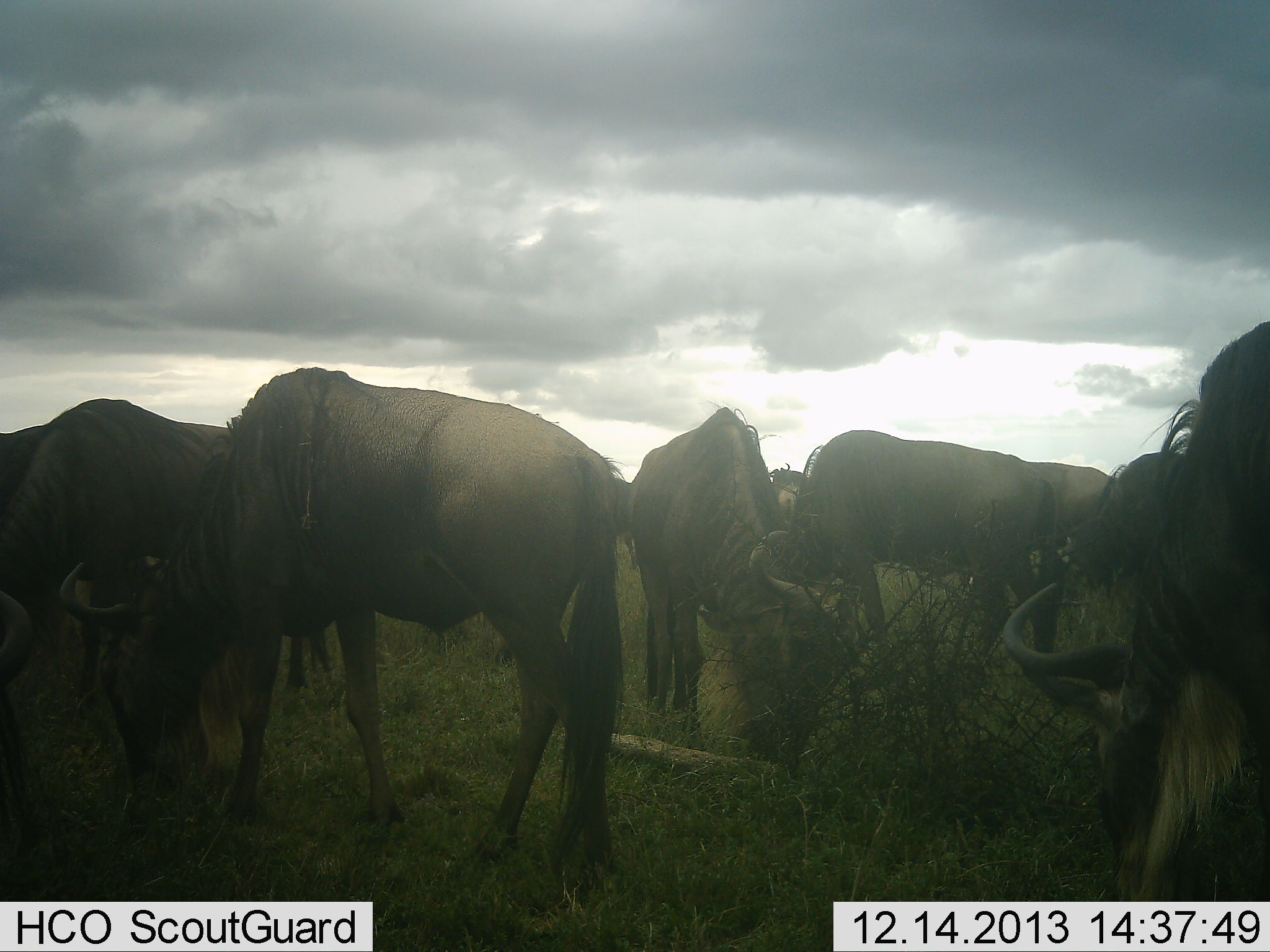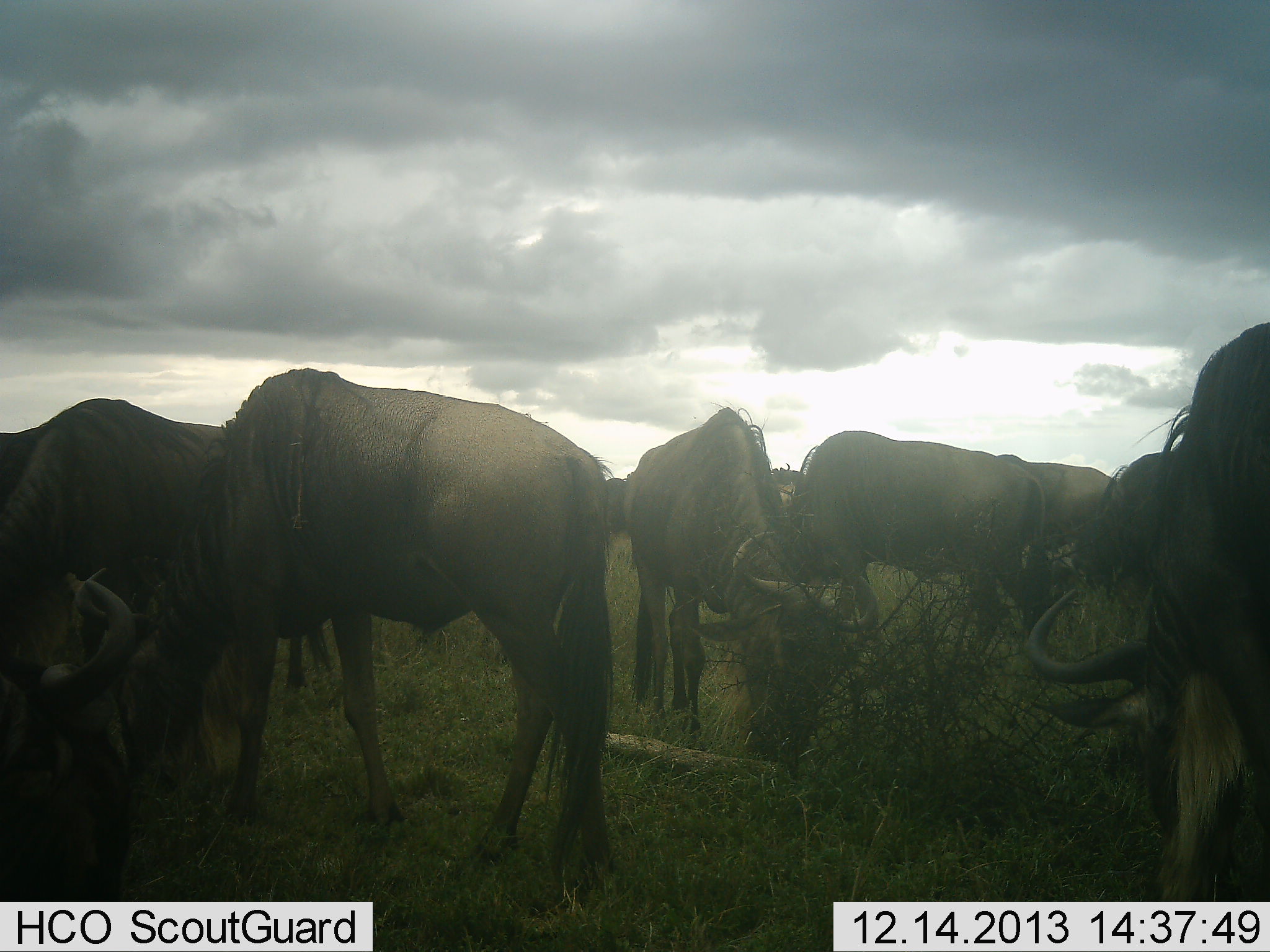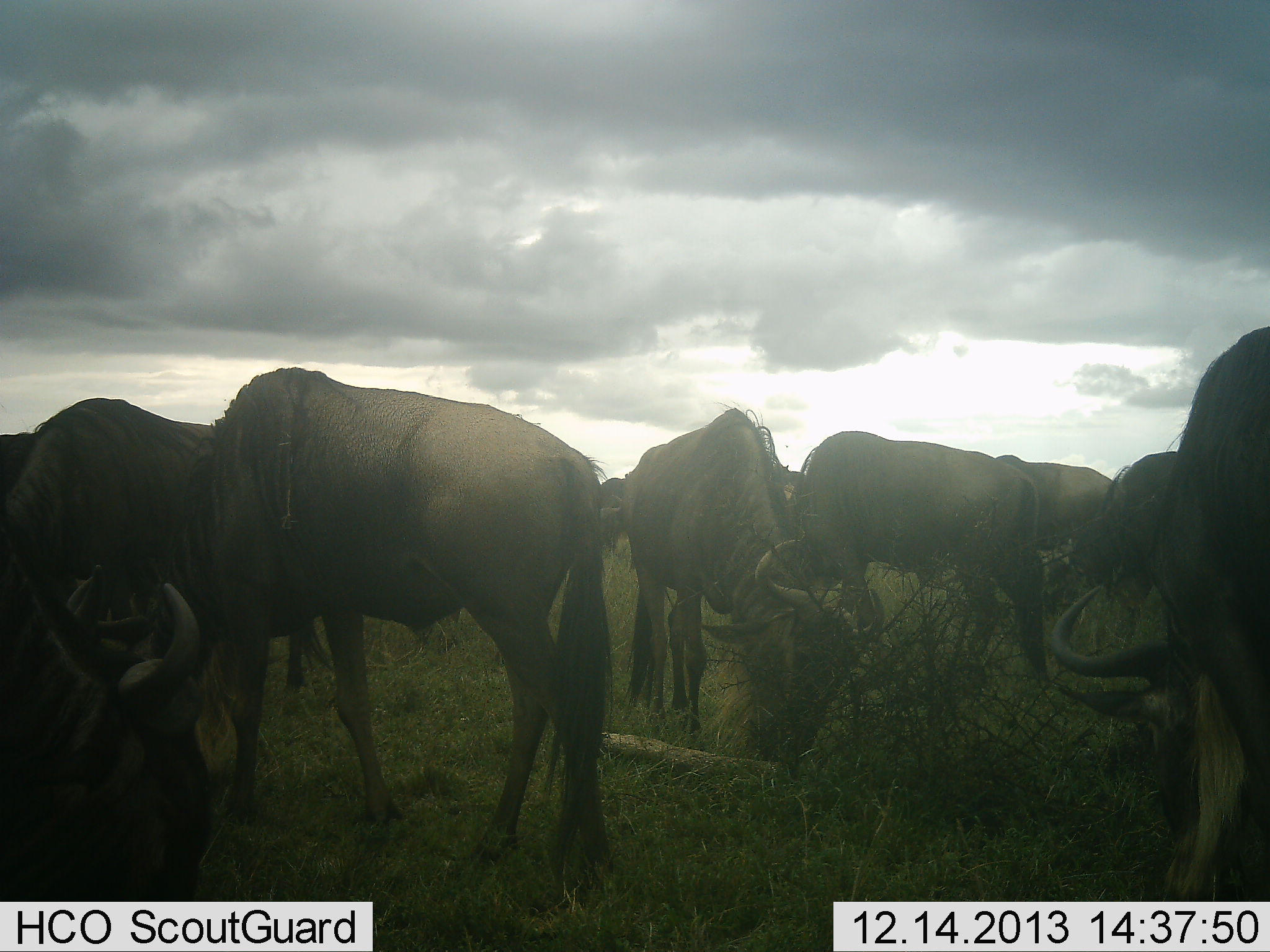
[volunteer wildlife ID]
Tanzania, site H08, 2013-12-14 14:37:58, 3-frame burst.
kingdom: Animalia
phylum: Chordata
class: Mammalia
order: Artiodactyla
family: Bovidae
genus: Connochaetes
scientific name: Connochaetes taurinus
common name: blue wildebeest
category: wildebeest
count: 7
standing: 32%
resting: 5%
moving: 3%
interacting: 5%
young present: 0%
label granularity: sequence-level